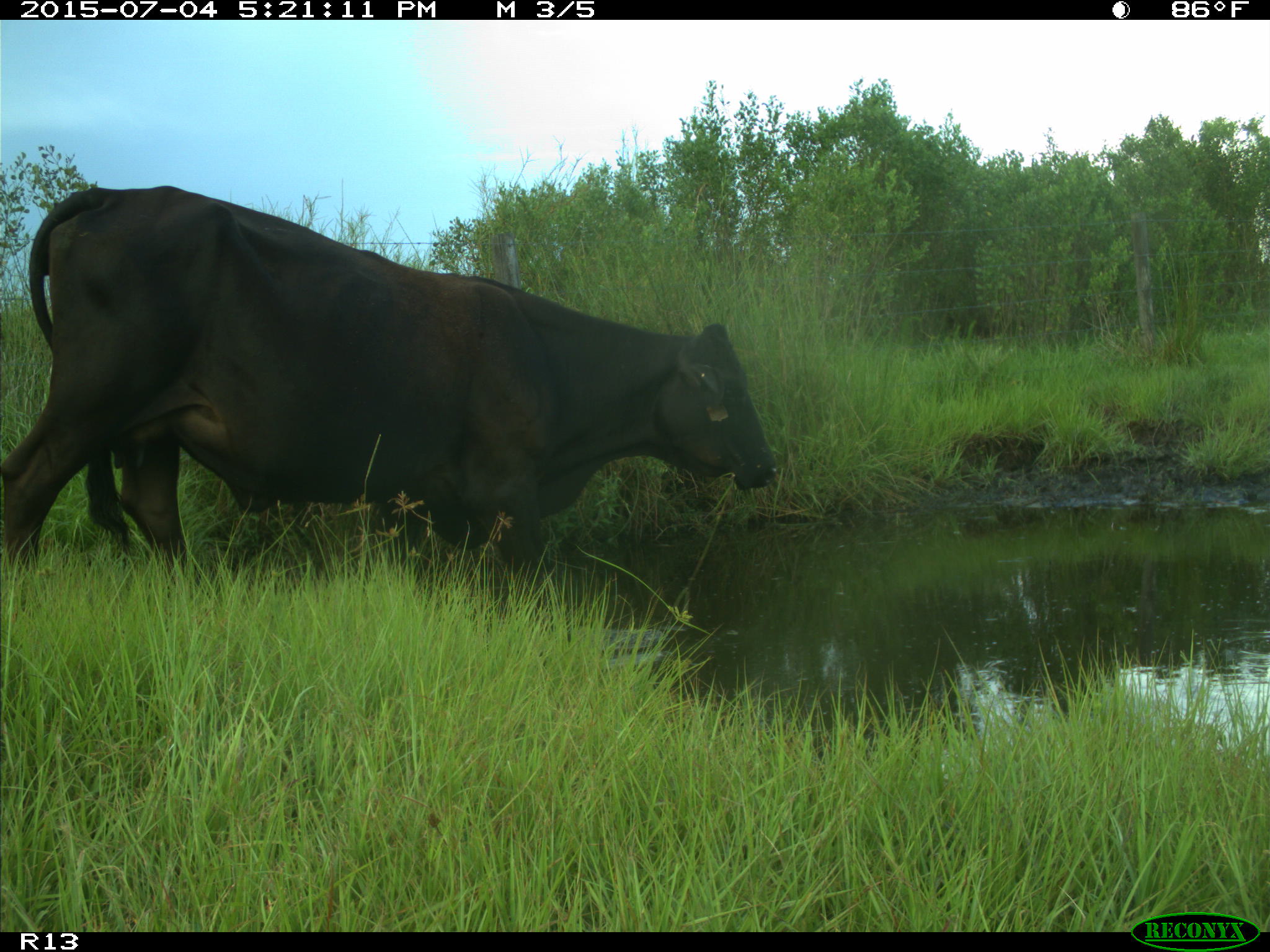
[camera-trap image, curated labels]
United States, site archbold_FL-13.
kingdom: Animalia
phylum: Chordata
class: Mammalia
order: Artiodactyla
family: Bovidae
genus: Bos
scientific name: Bos taurus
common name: domestic cow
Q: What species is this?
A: Bos taurus (domestic cow).